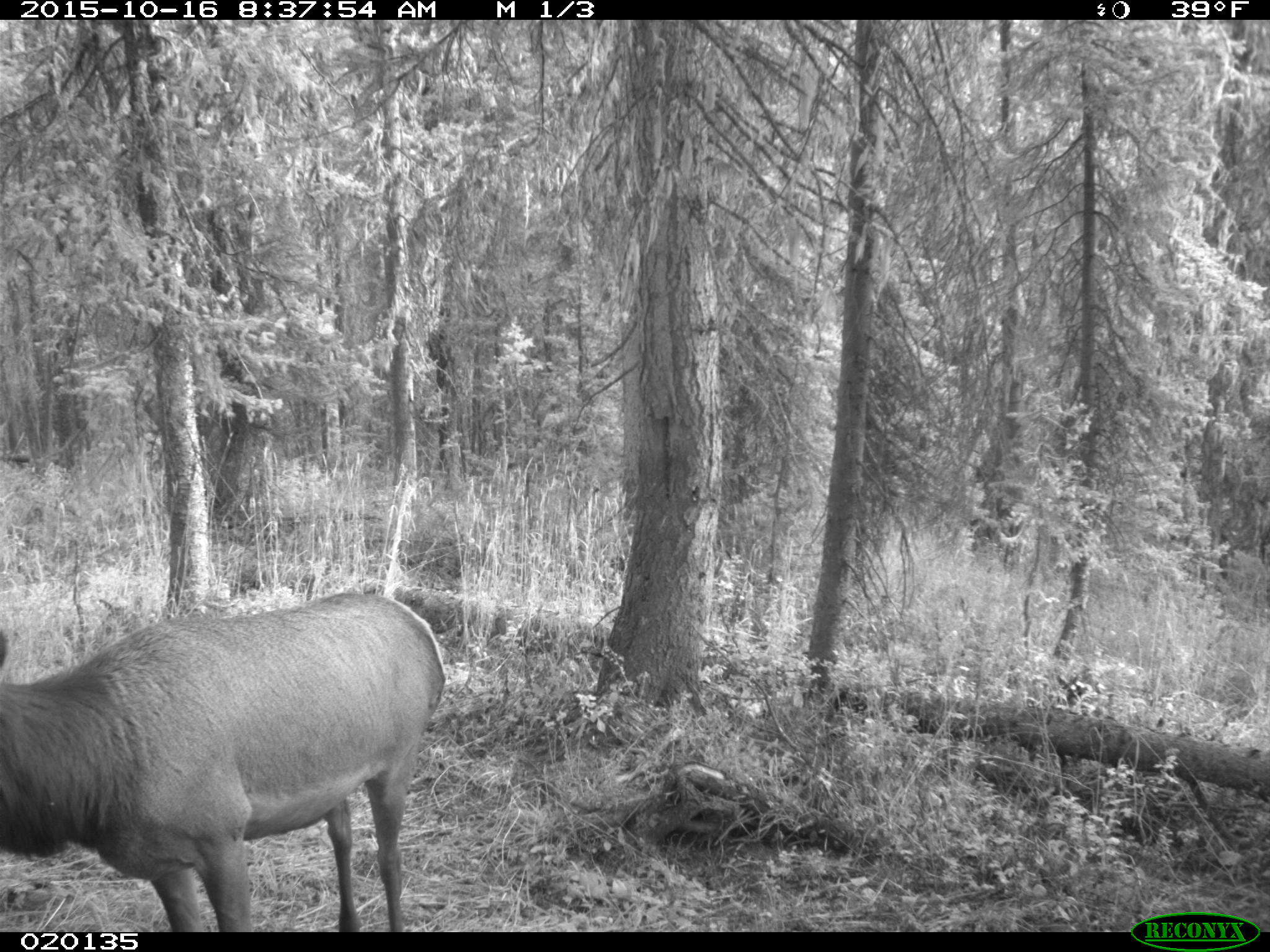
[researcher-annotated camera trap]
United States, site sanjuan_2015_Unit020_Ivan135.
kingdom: Animalia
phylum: Chordata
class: Mammalia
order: Artiodactyla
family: Cervidae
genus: Cervus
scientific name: Cervus elaphus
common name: red deer